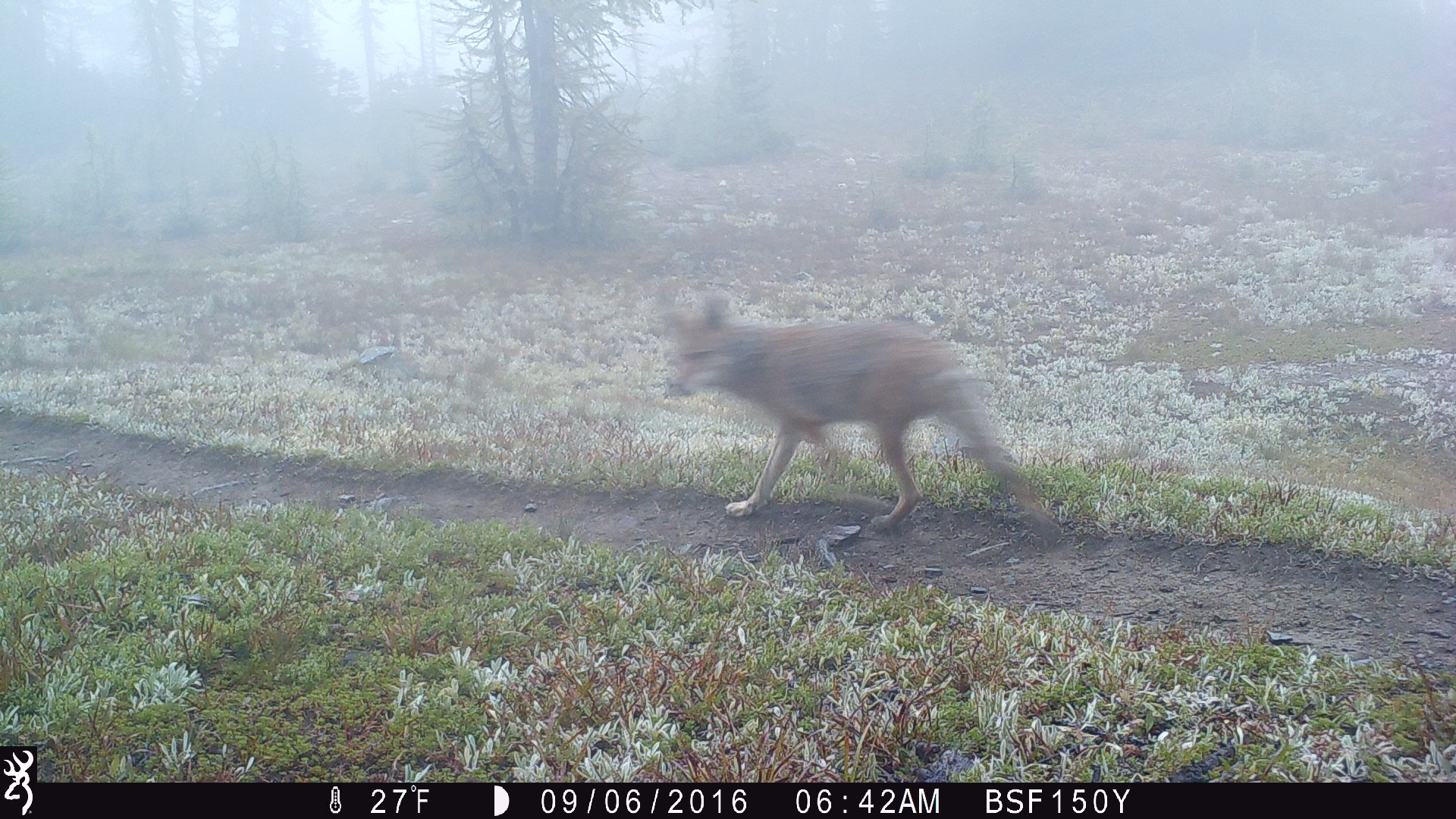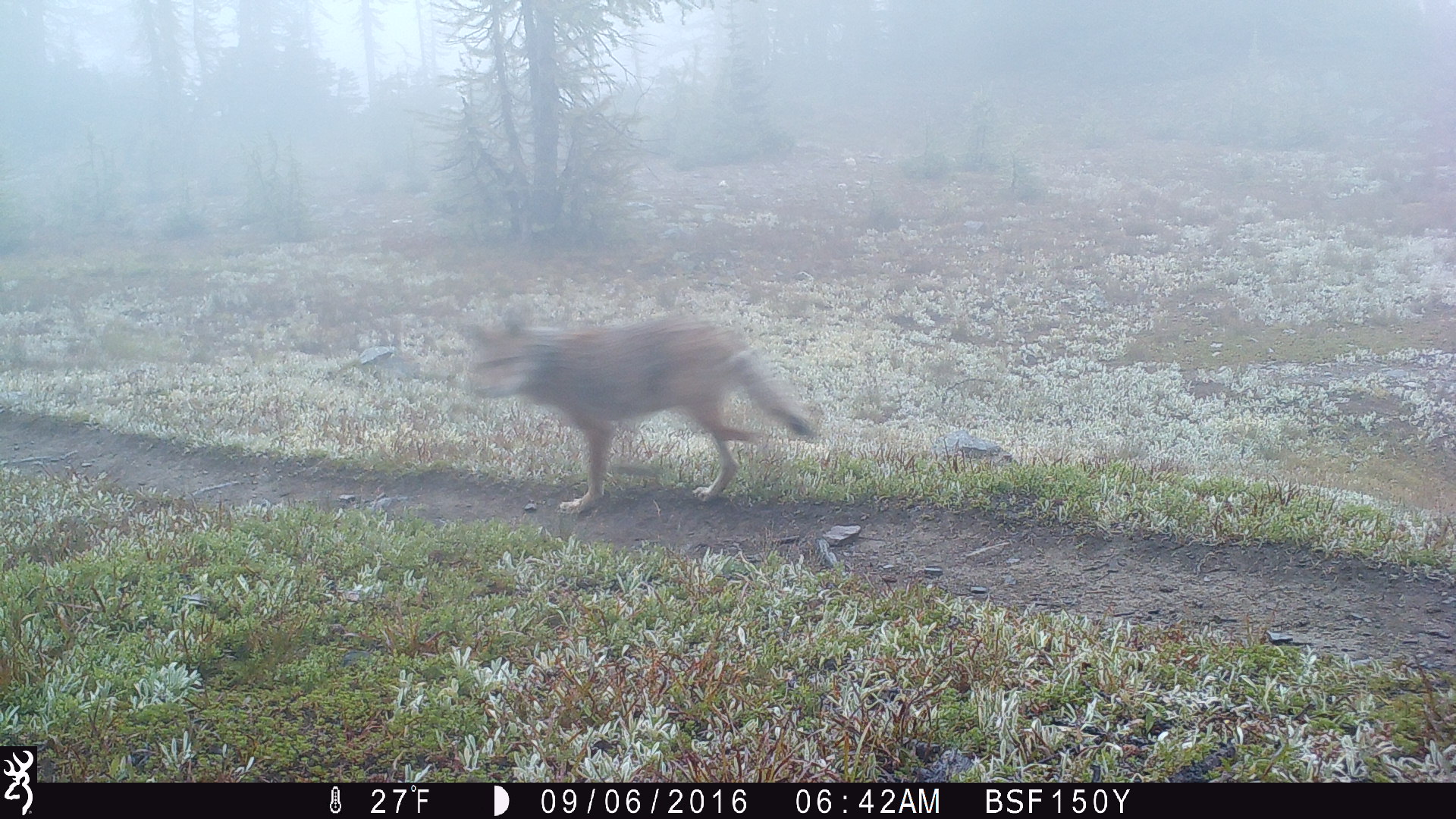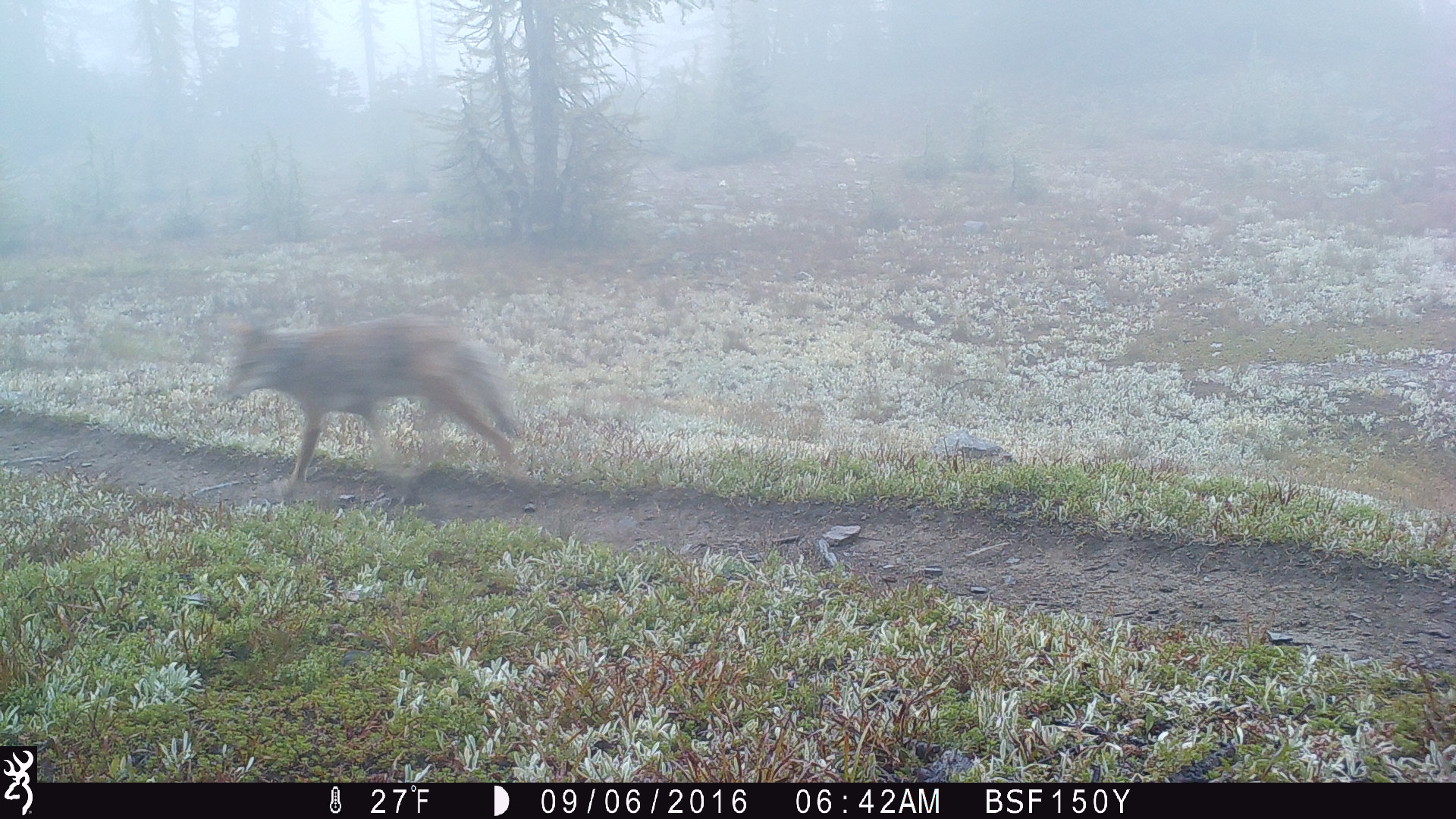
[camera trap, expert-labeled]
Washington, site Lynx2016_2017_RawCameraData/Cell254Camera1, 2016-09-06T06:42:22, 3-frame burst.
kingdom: Animalia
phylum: Chordata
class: Mammalia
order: Carnivora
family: Canidae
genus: Canis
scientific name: Canis latrans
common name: coyote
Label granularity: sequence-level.